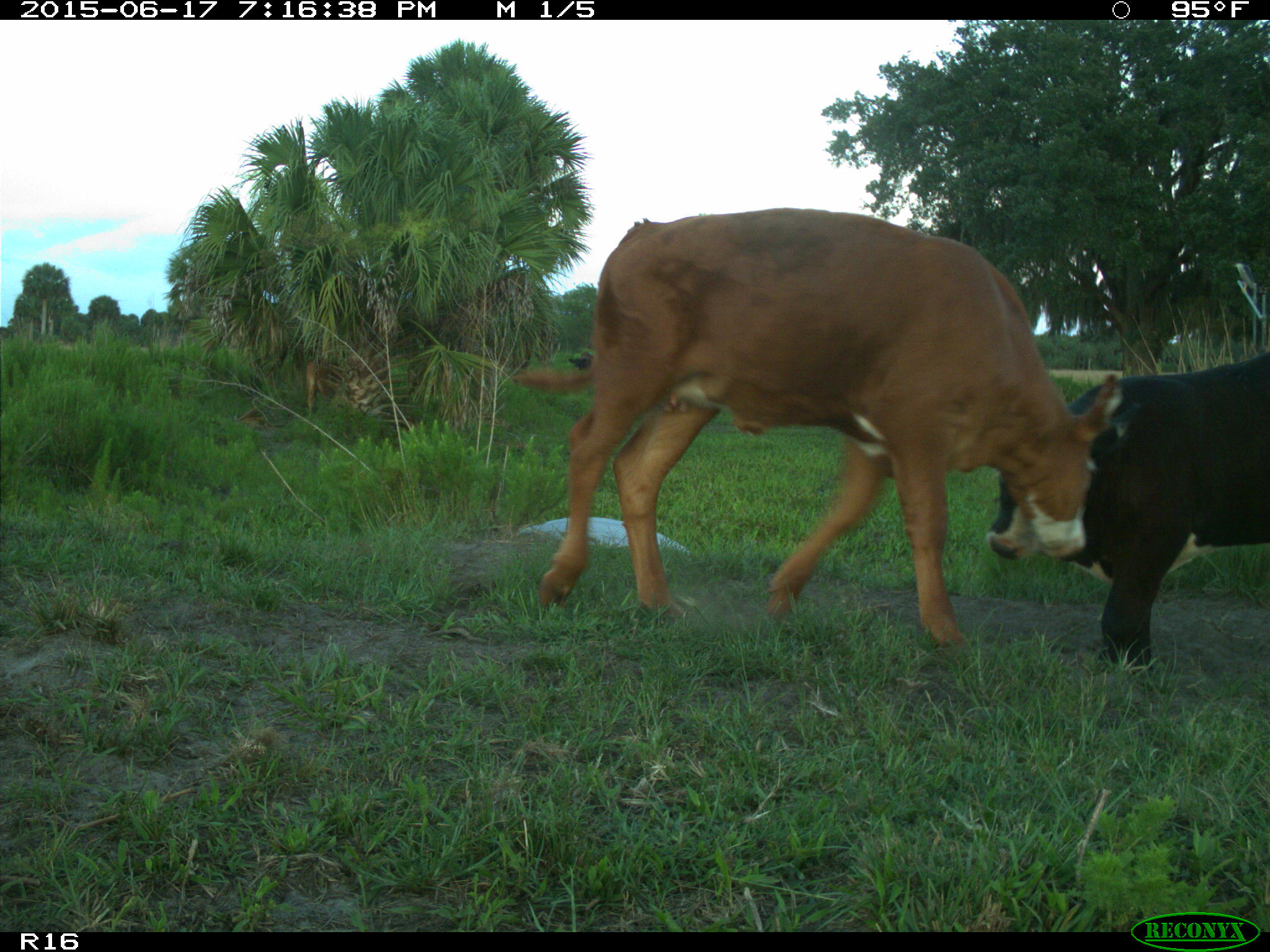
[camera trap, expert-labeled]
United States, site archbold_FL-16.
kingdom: Animalia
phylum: Chordata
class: Mammalia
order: Artiodactyla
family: Bovidae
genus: Bos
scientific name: Bos taurus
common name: domestic cow